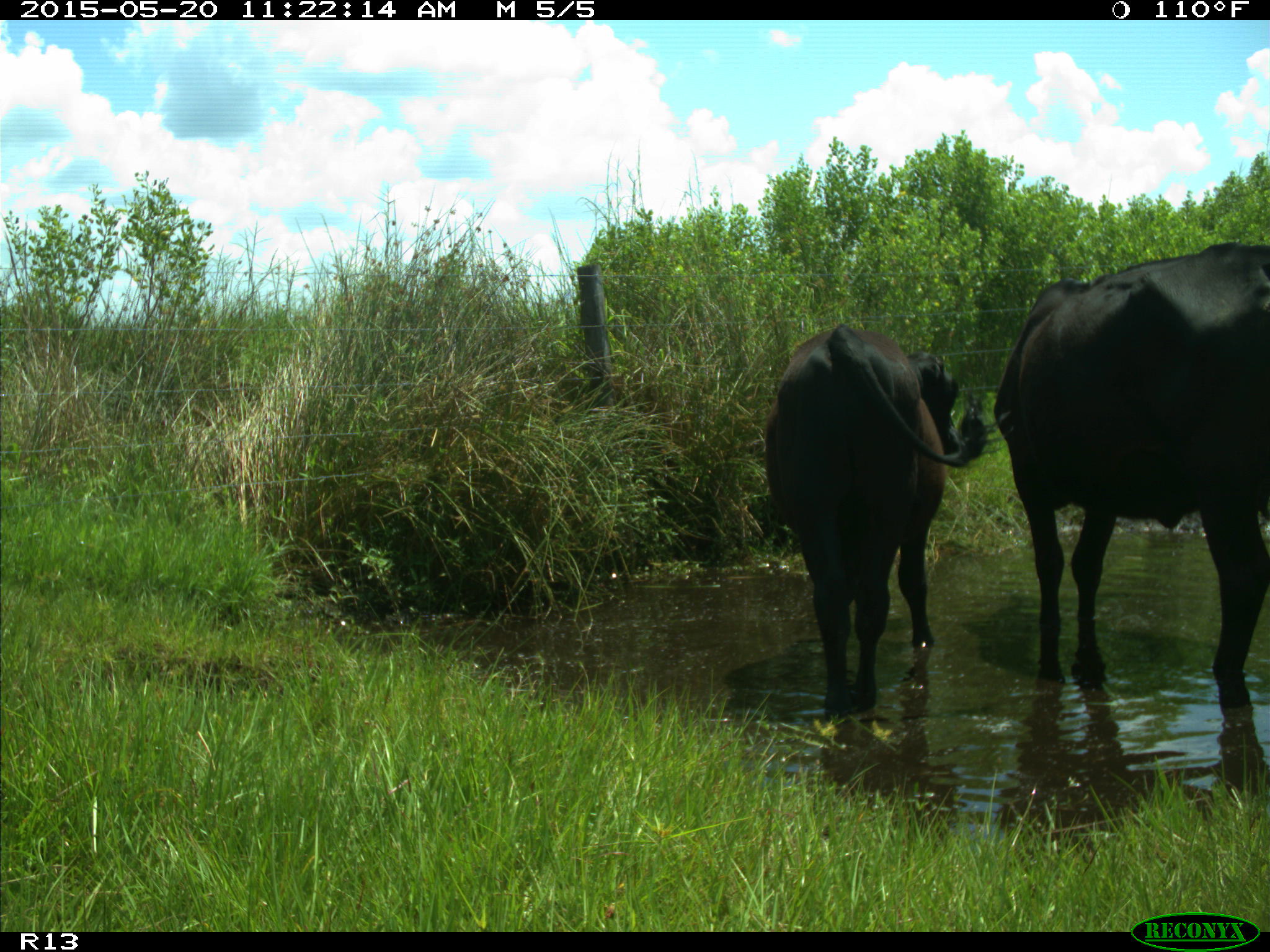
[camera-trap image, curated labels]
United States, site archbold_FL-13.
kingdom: Animalia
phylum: Chordata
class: Mammalia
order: Artiodactyla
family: Bovidae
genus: Bos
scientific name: Bos taurus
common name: domestic cow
Bos taurus (domestic cow).